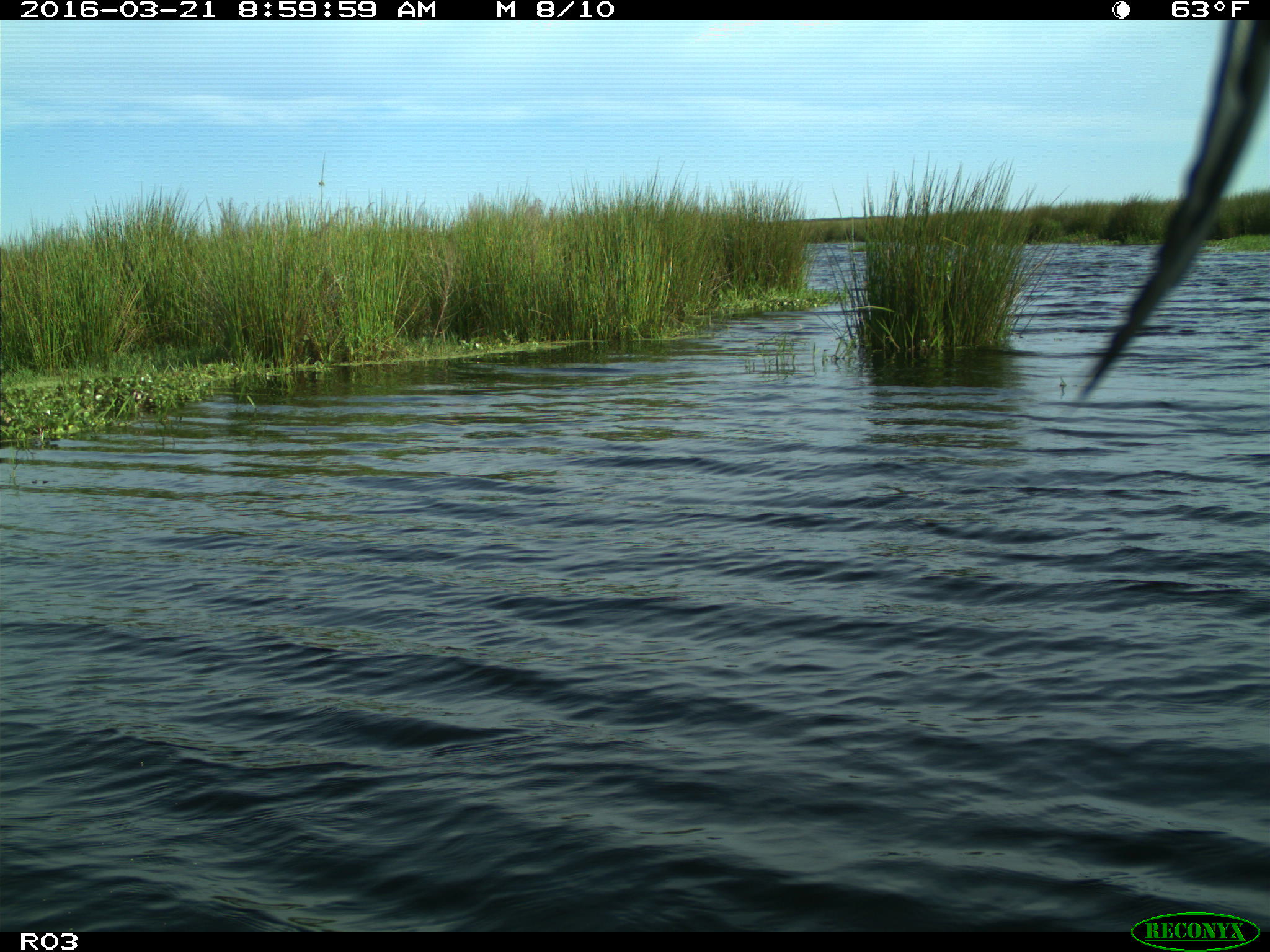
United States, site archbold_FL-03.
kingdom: Animalia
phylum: Chordata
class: Aves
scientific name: Aves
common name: birds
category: unidentified bird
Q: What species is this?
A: Unidentified bird (birds) (Aves).